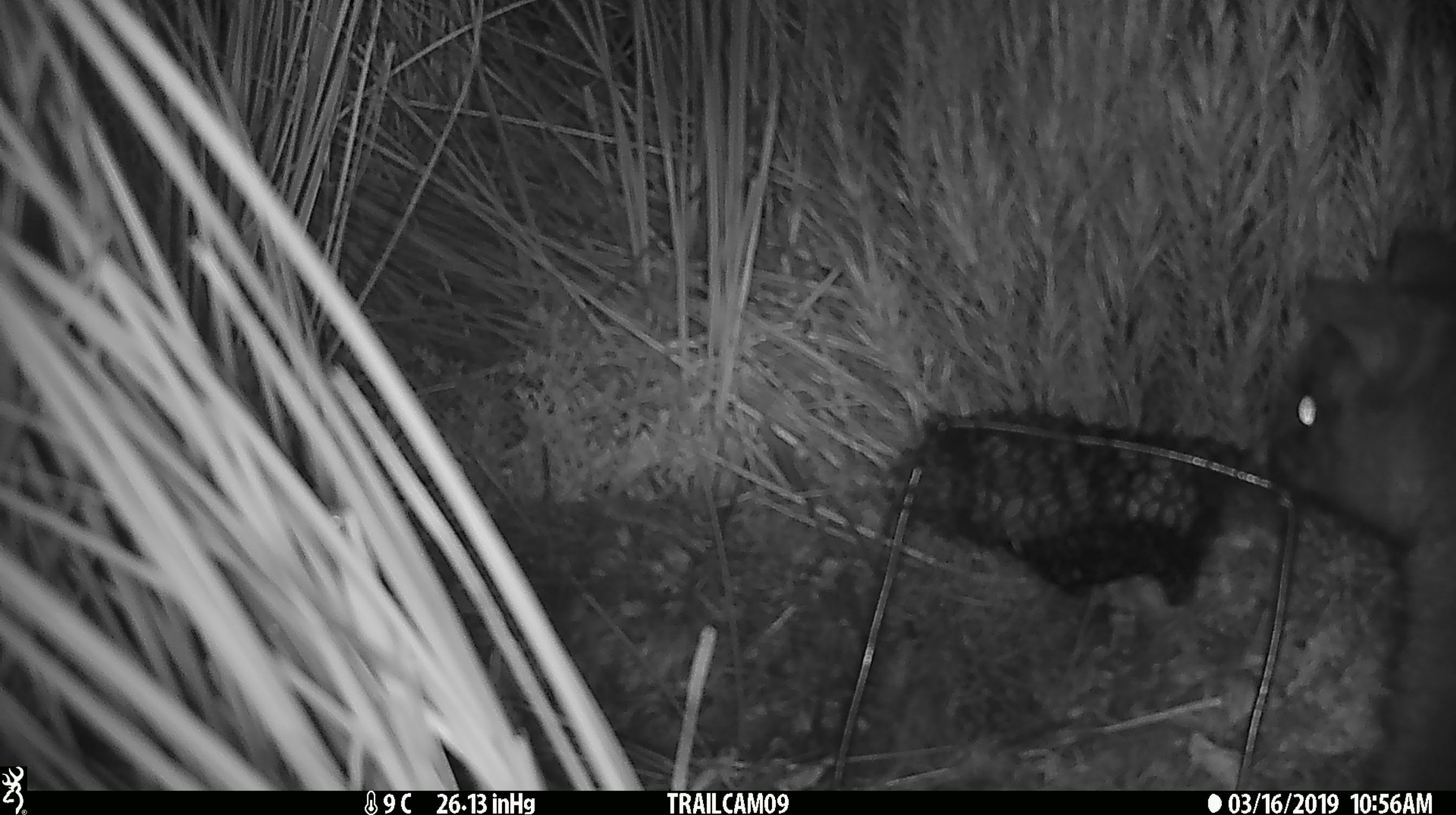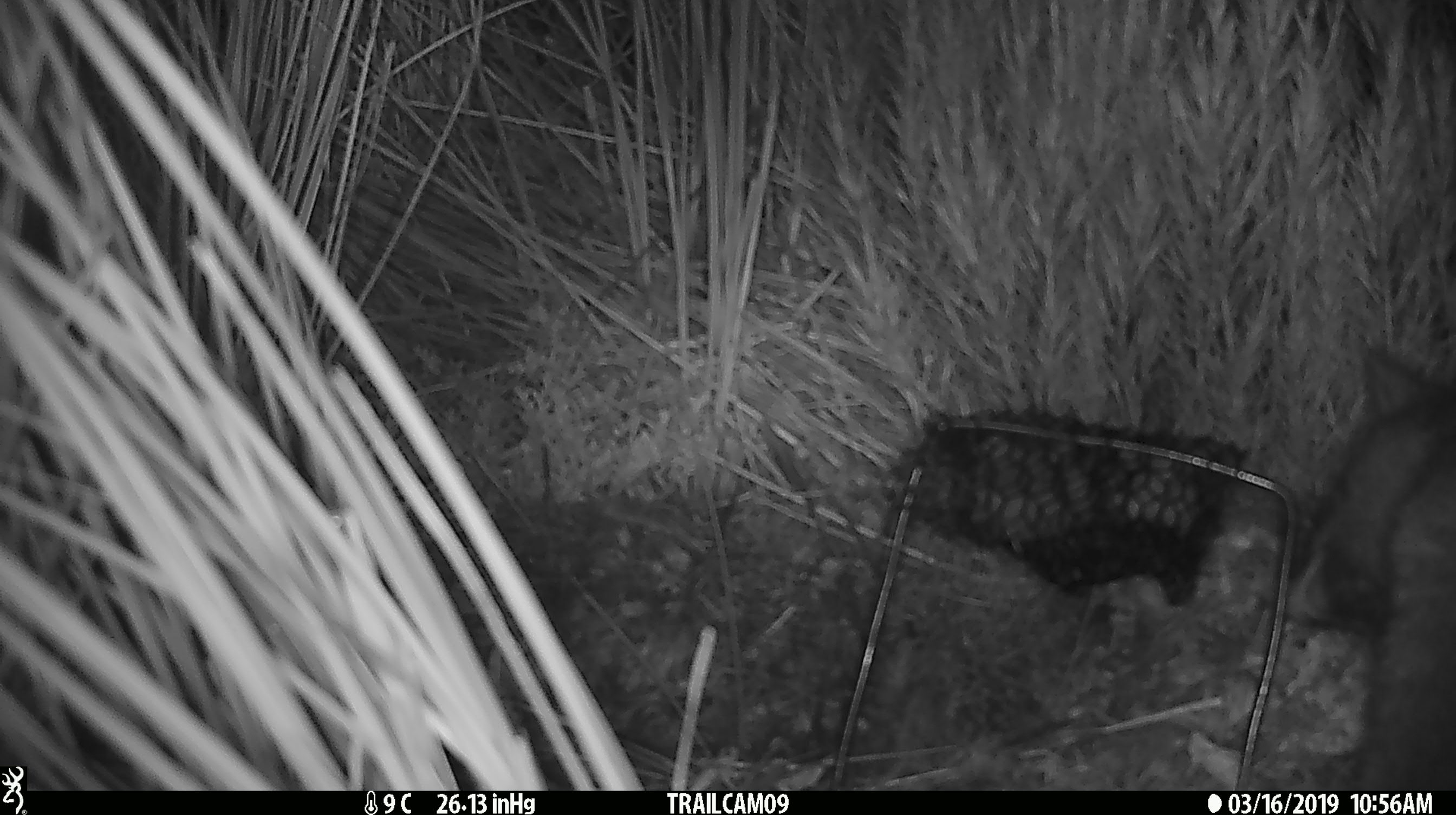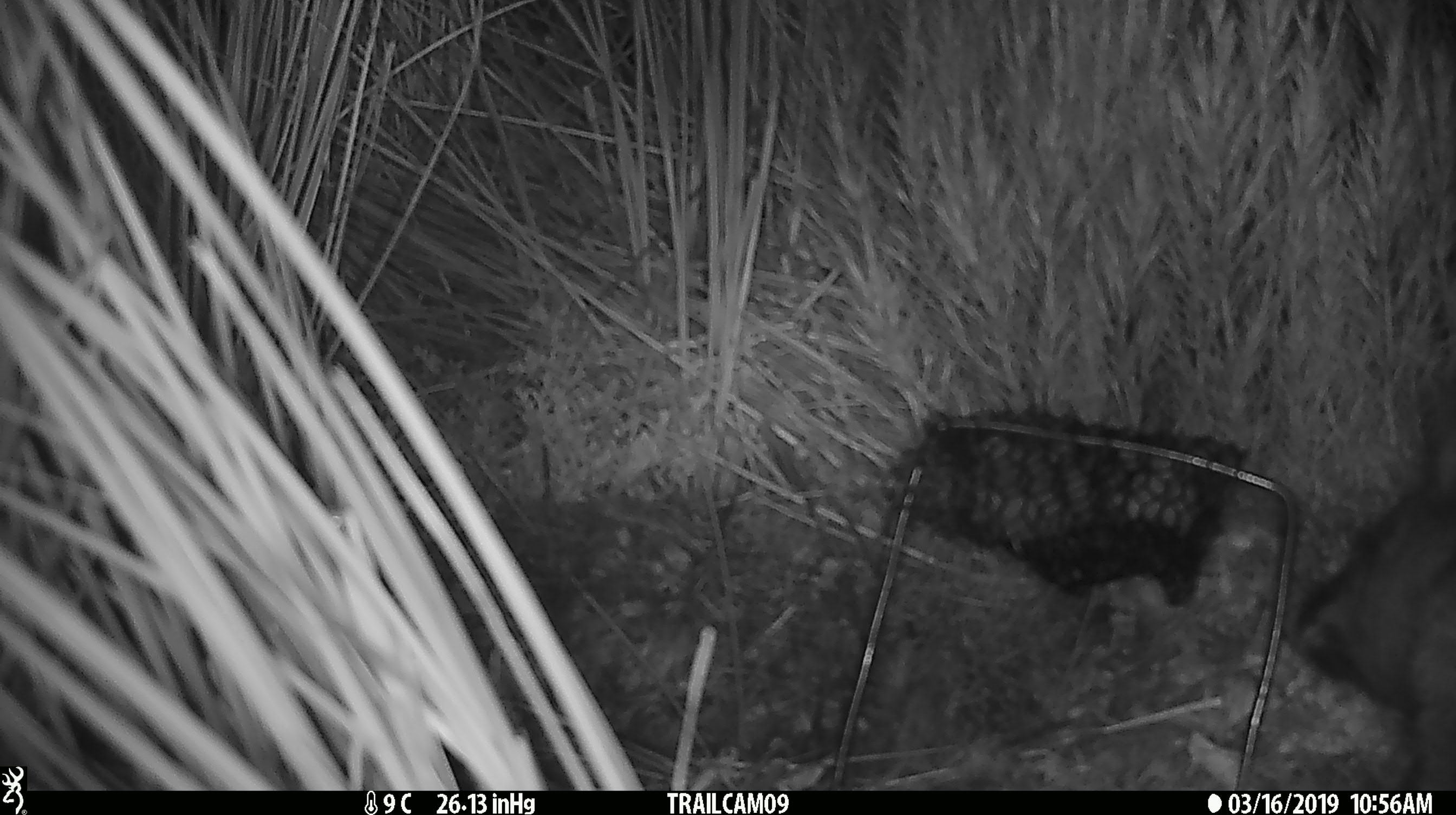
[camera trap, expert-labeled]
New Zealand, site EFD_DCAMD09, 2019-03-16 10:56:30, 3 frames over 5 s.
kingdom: Animalia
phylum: Chordata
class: Mammalia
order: Diprotodontia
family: Phalangeridae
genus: Trichosurus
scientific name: Trichosurus vulpecula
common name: common brushtail possum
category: possum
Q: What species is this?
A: Possum (common brushtail possum) (Trichosurus vulpecula).